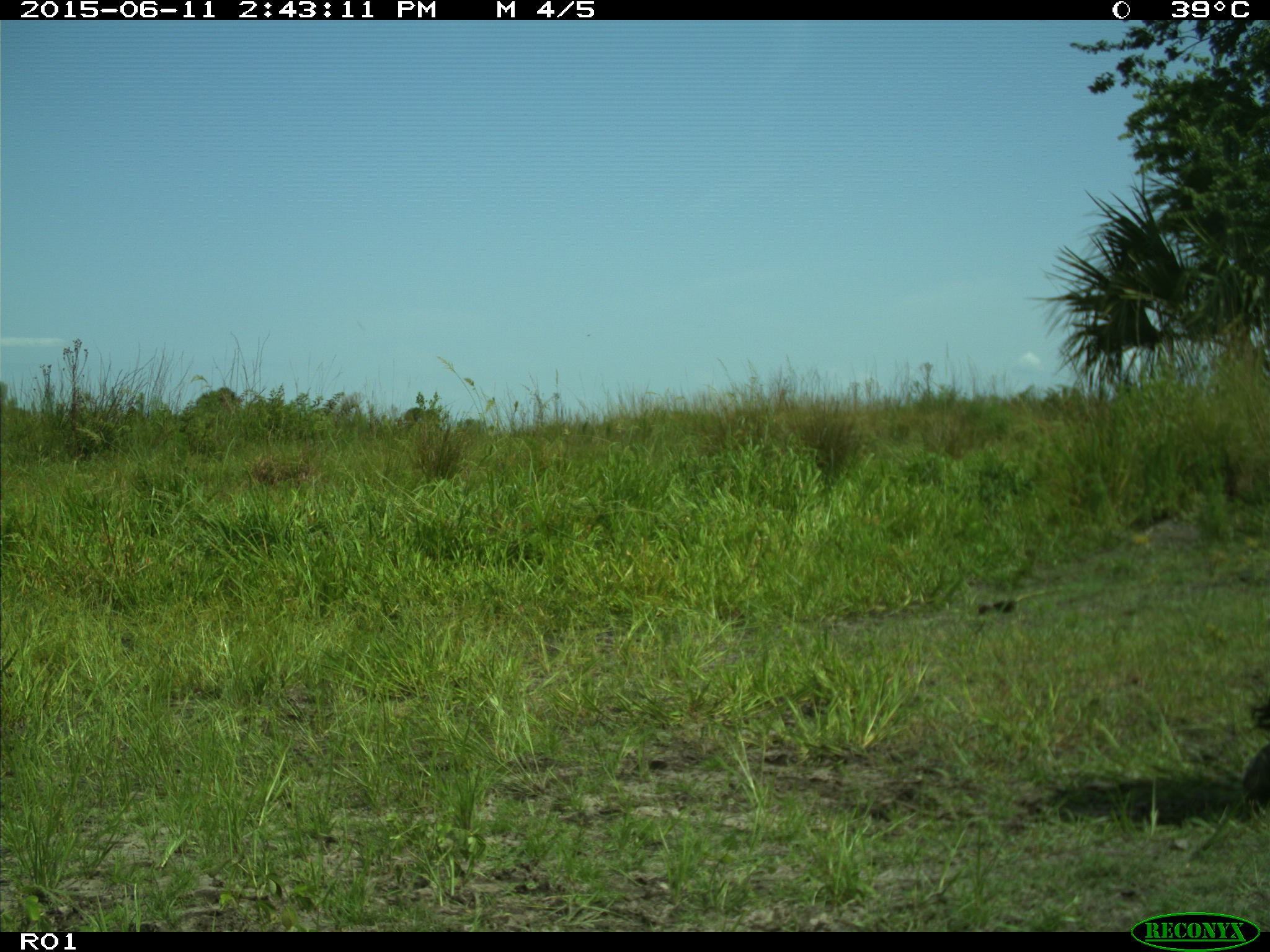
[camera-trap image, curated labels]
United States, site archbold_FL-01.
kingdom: Animalia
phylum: Chordata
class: Mammalia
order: Artiodactyla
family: Bovidae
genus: Bos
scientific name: Bos taurus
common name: domestic cow